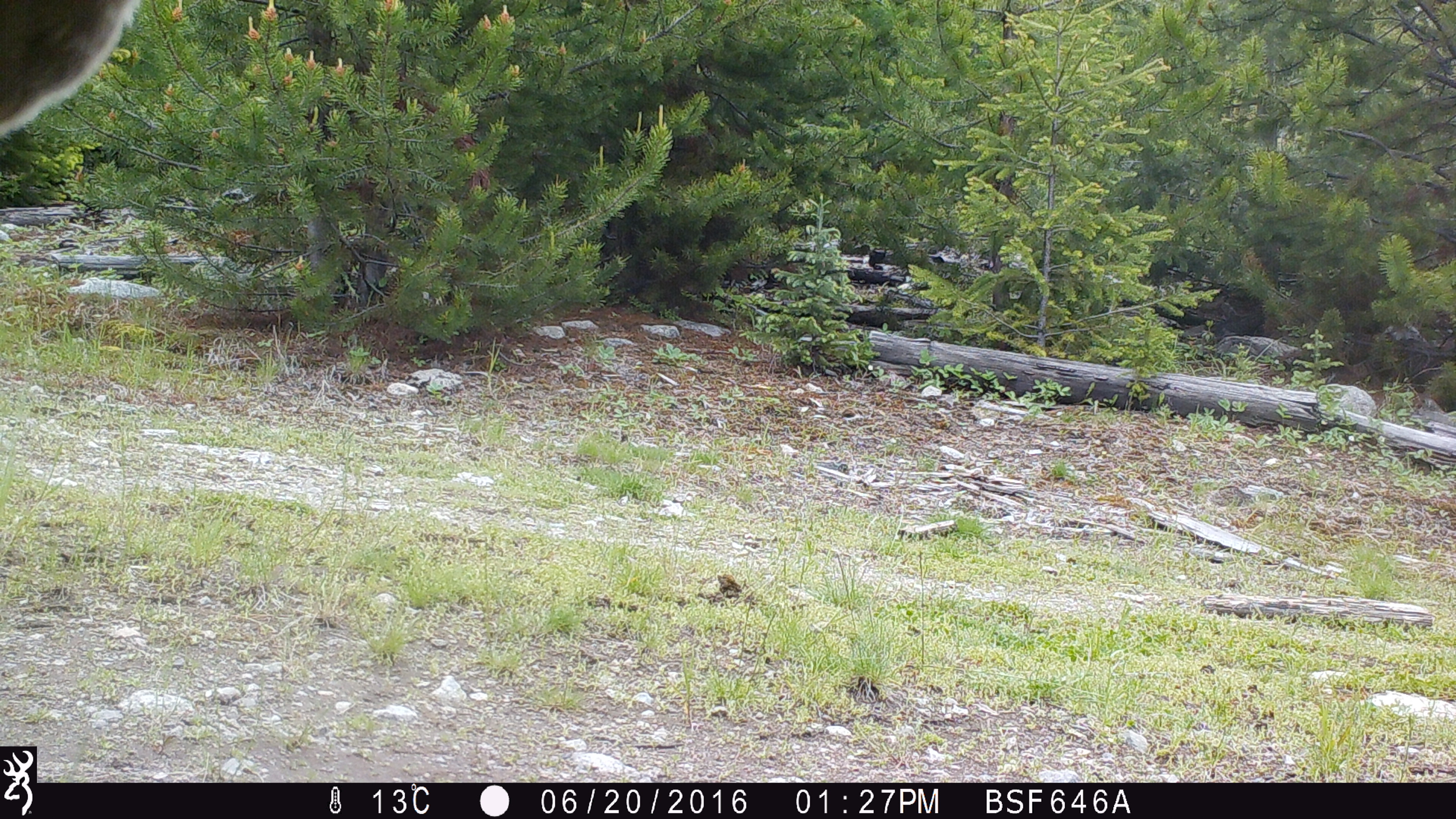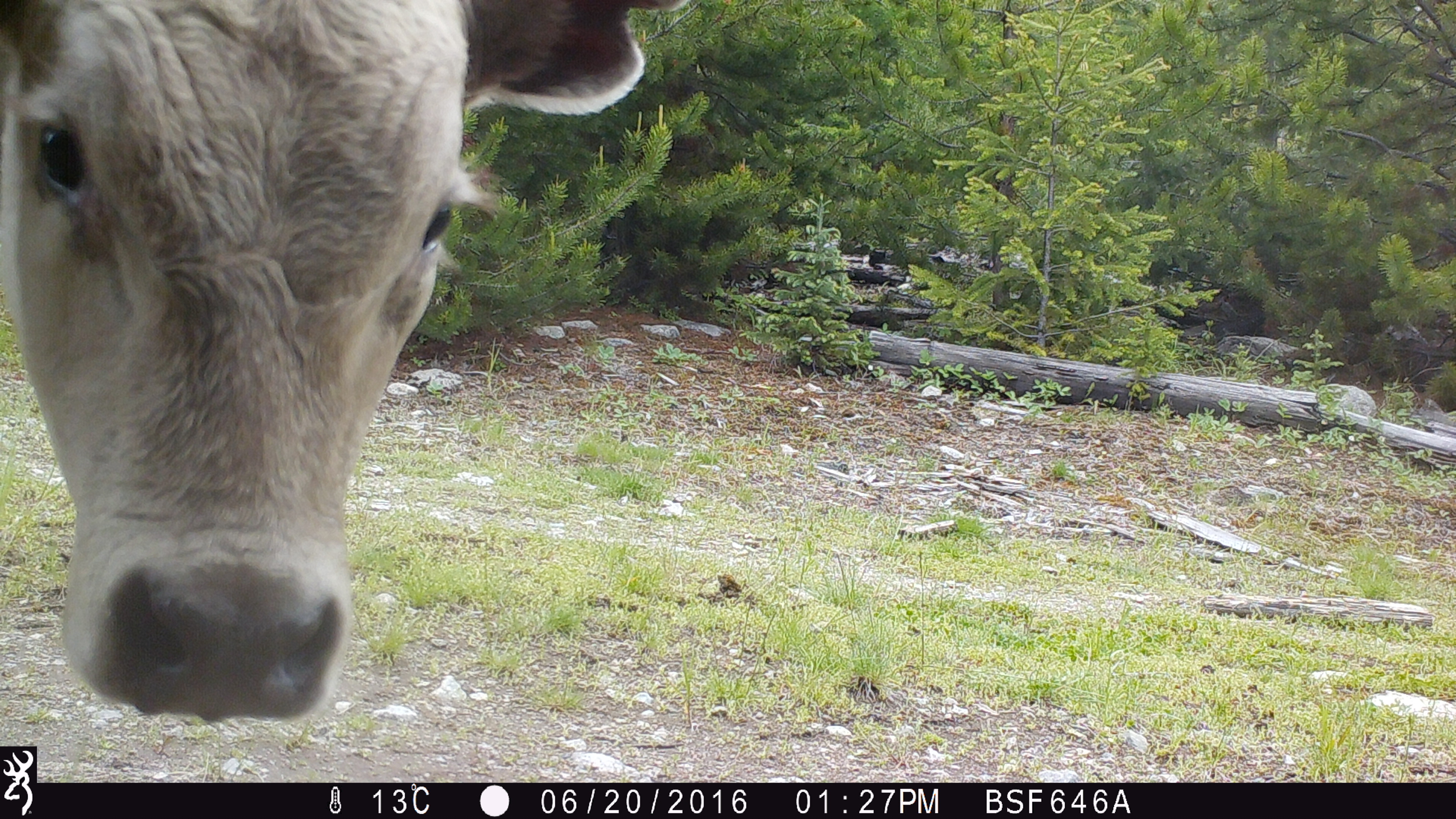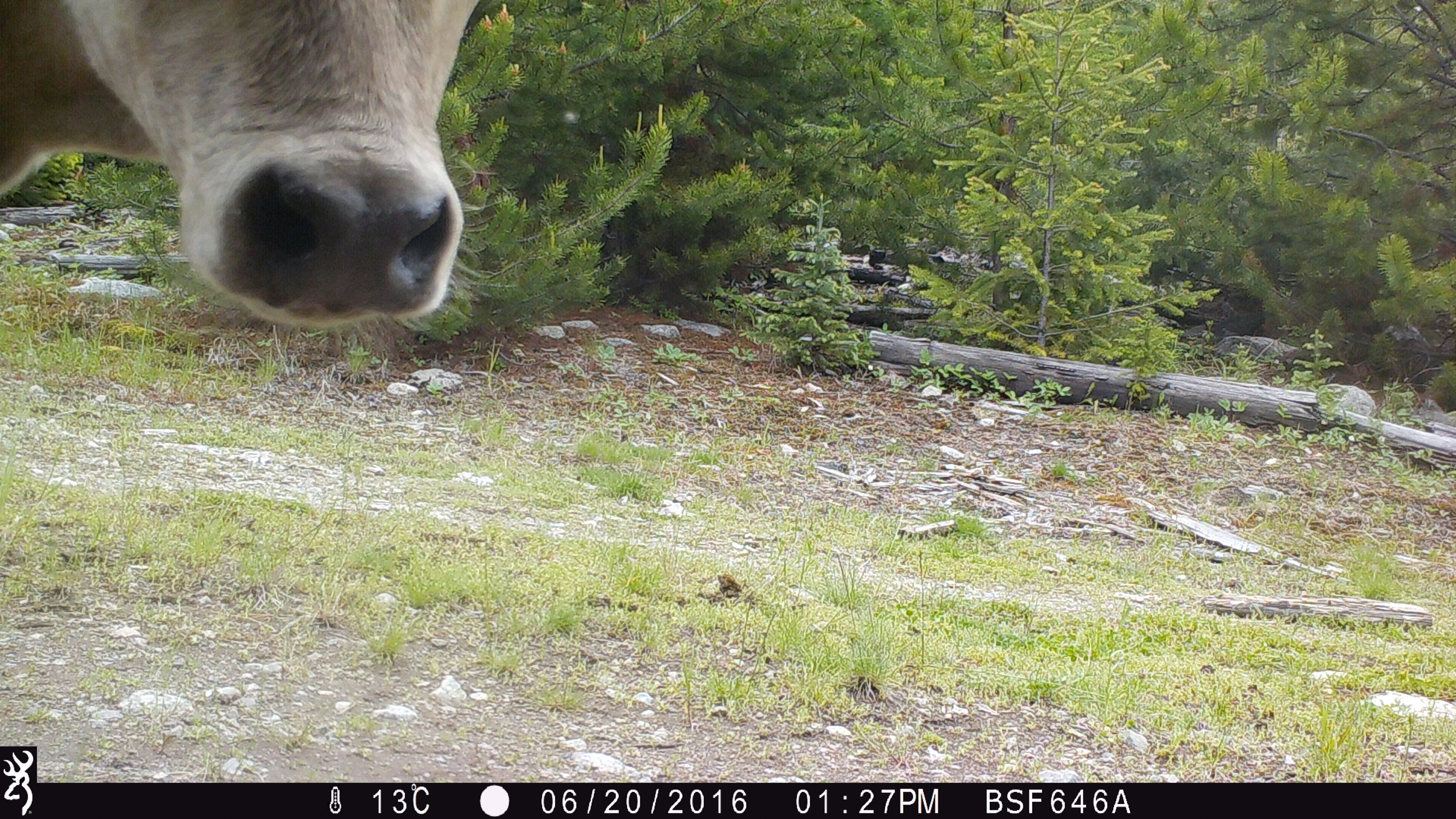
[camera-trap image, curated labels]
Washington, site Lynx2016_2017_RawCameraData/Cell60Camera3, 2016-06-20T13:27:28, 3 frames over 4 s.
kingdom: Animalia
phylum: Chordata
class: Mammalia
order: Artiodactyla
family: Bovidae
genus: Bos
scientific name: Bos taurus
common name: domestic cattle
Domestic cattle (Bos taurus). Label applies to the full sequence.